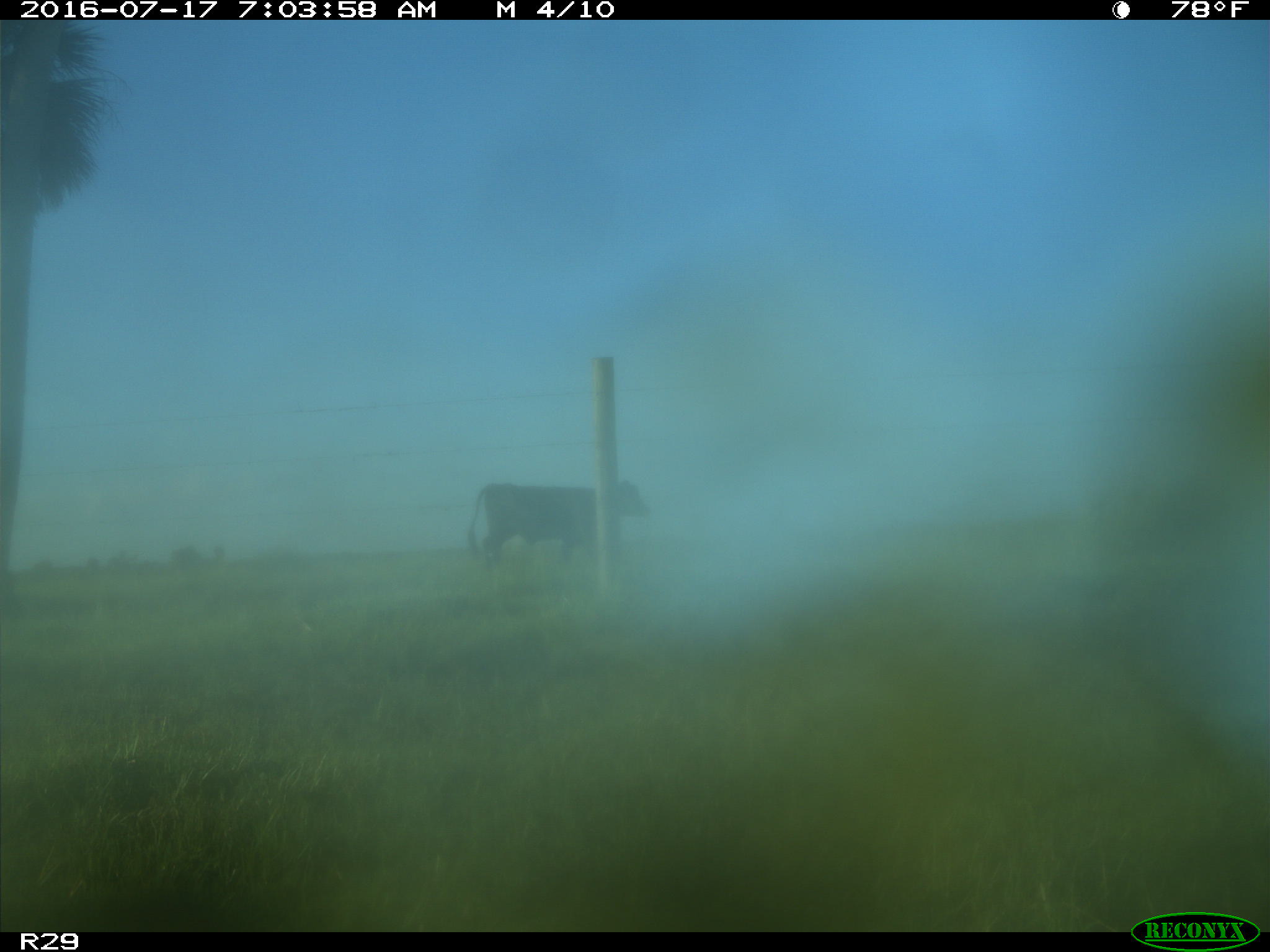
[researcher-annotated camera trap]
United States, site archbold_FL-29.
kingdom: Animalia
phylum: Chordata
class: Mammalia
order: Artiodactyla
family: Bovidae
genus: Bos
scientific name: Bos taurus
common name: domestic cow